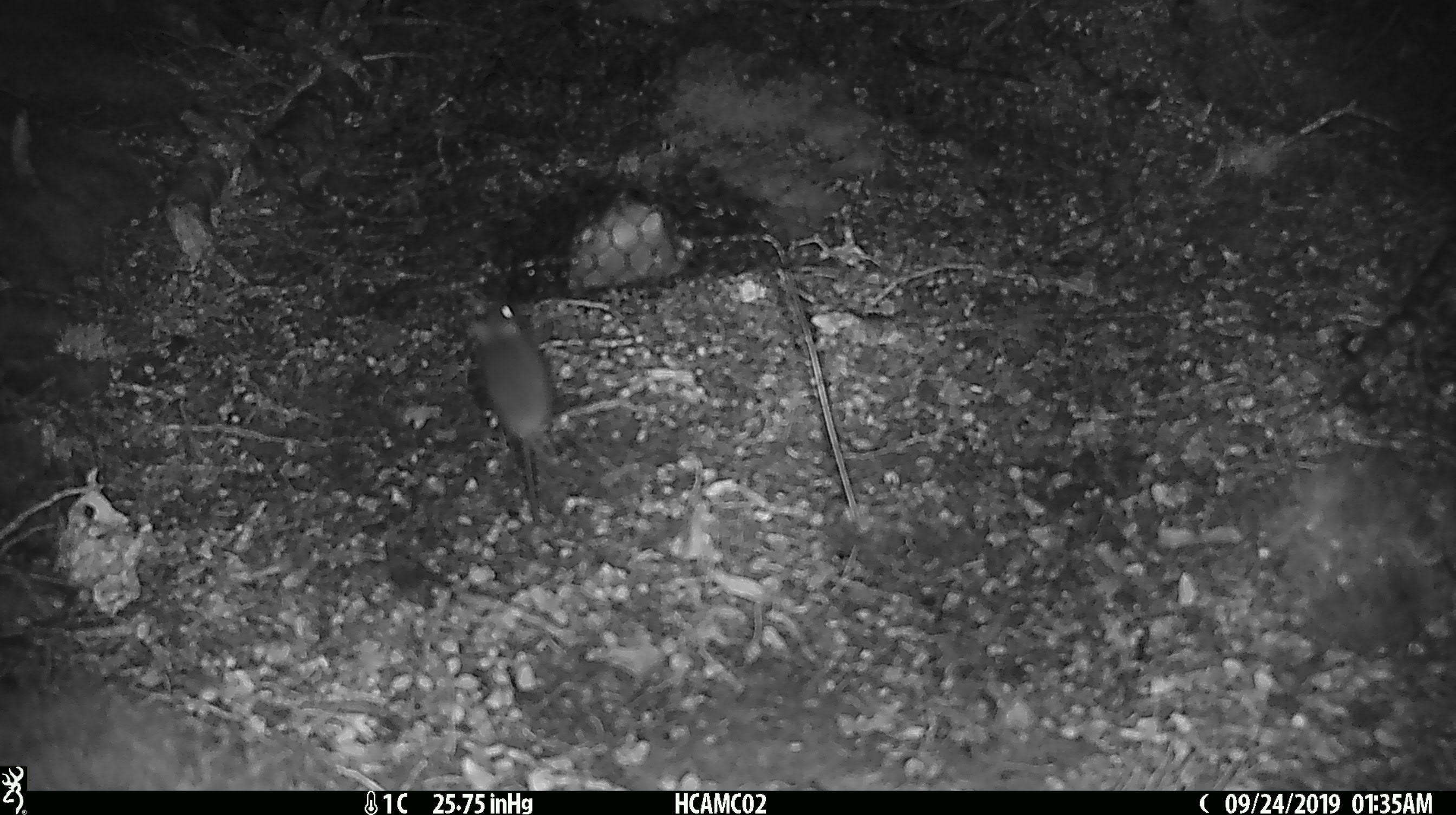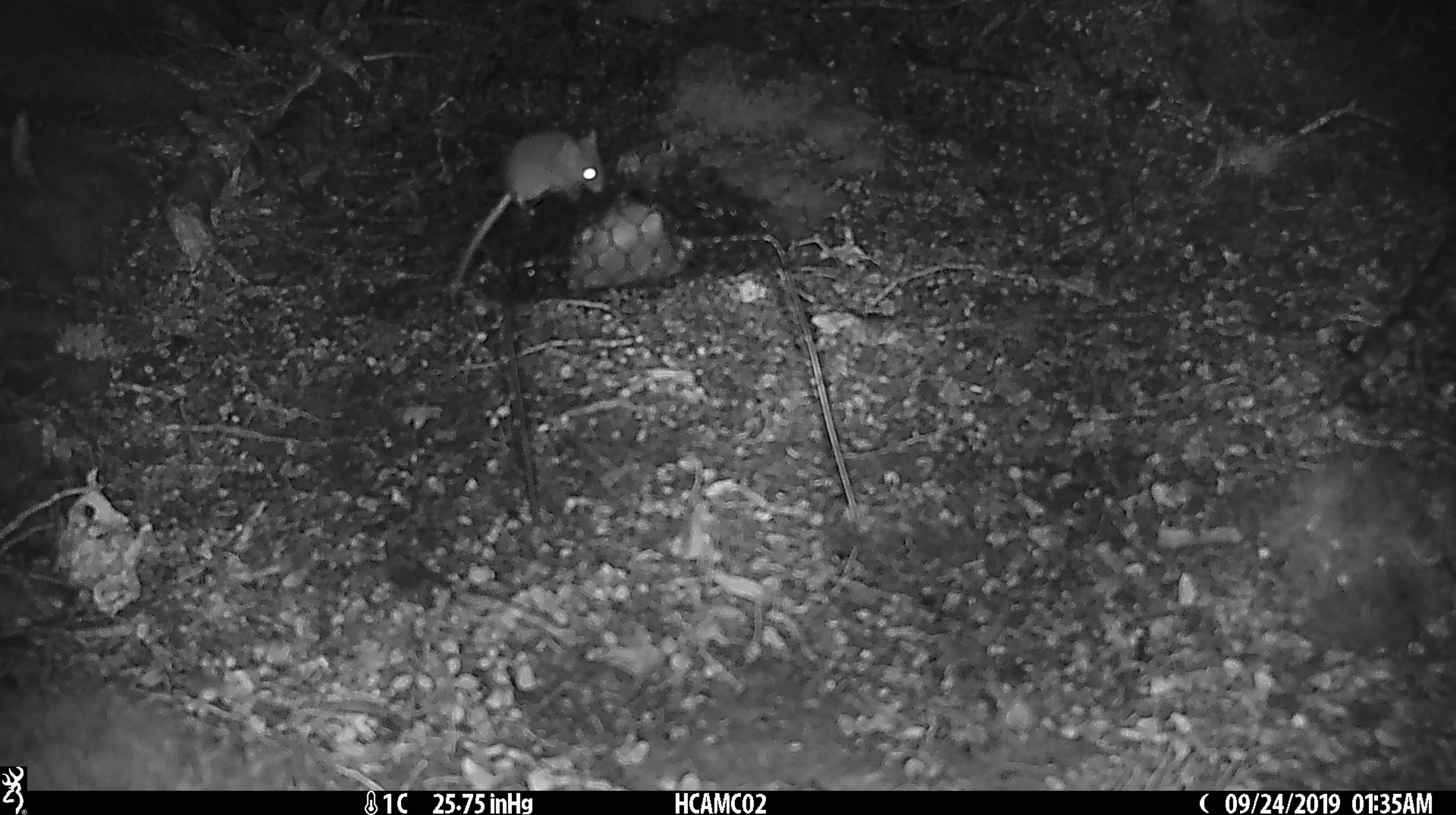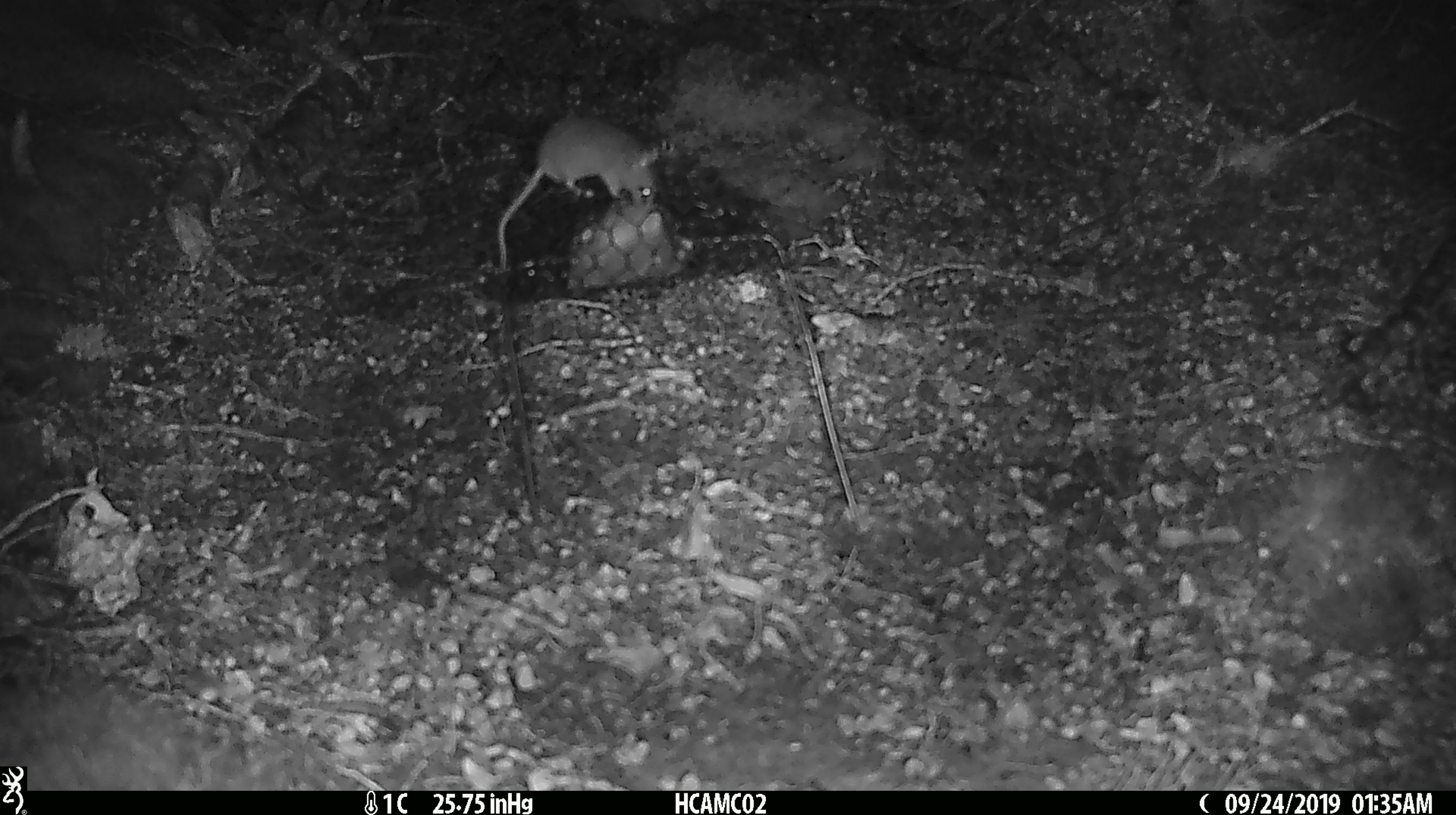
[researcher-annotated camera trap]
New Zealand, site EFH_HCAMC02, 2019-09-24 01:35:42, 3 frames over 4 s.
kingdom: Animalia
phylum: Chordata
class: Mammalia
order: Rodentia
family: Muridae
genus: Mus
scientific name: Mus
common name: mouse